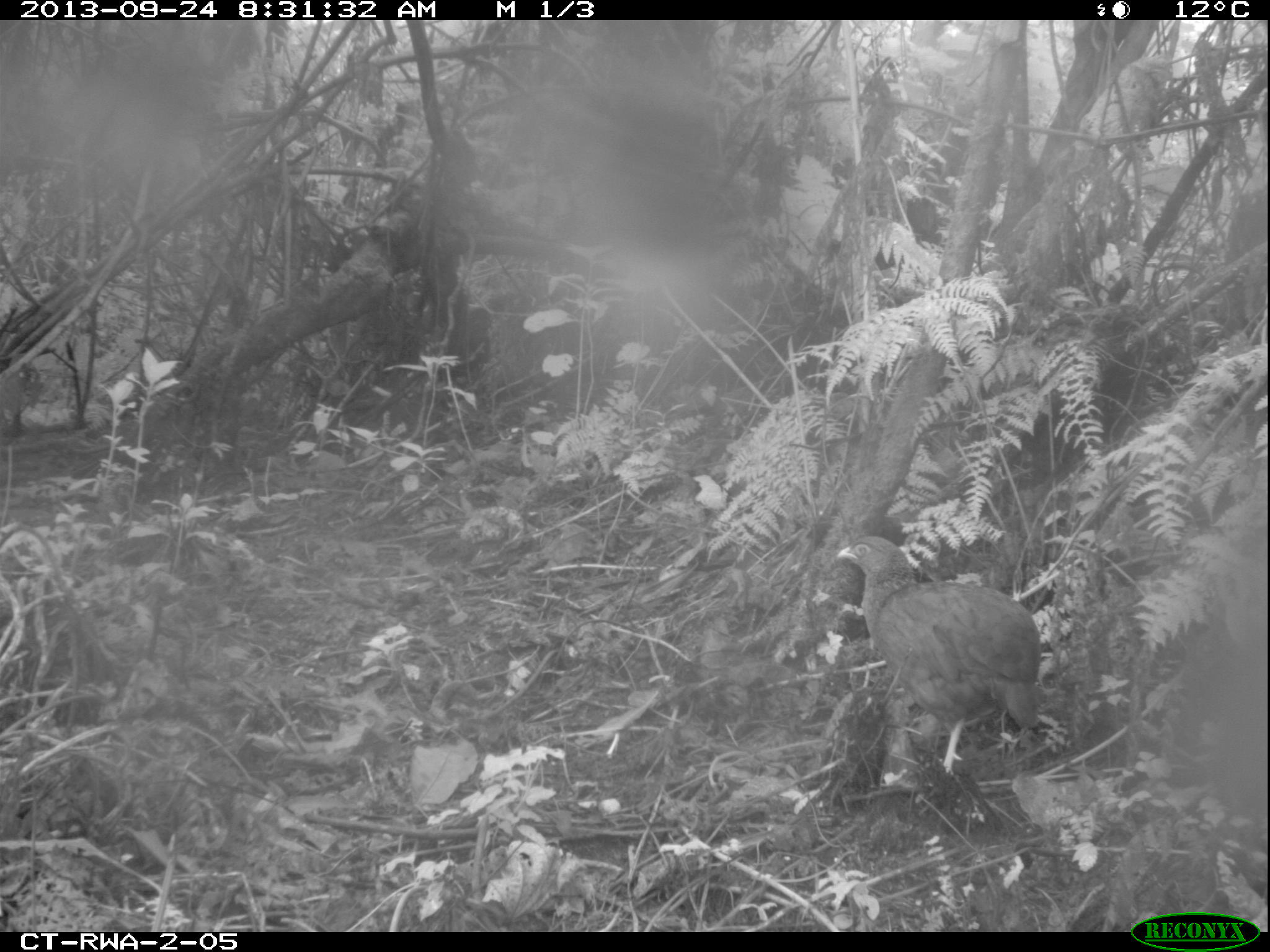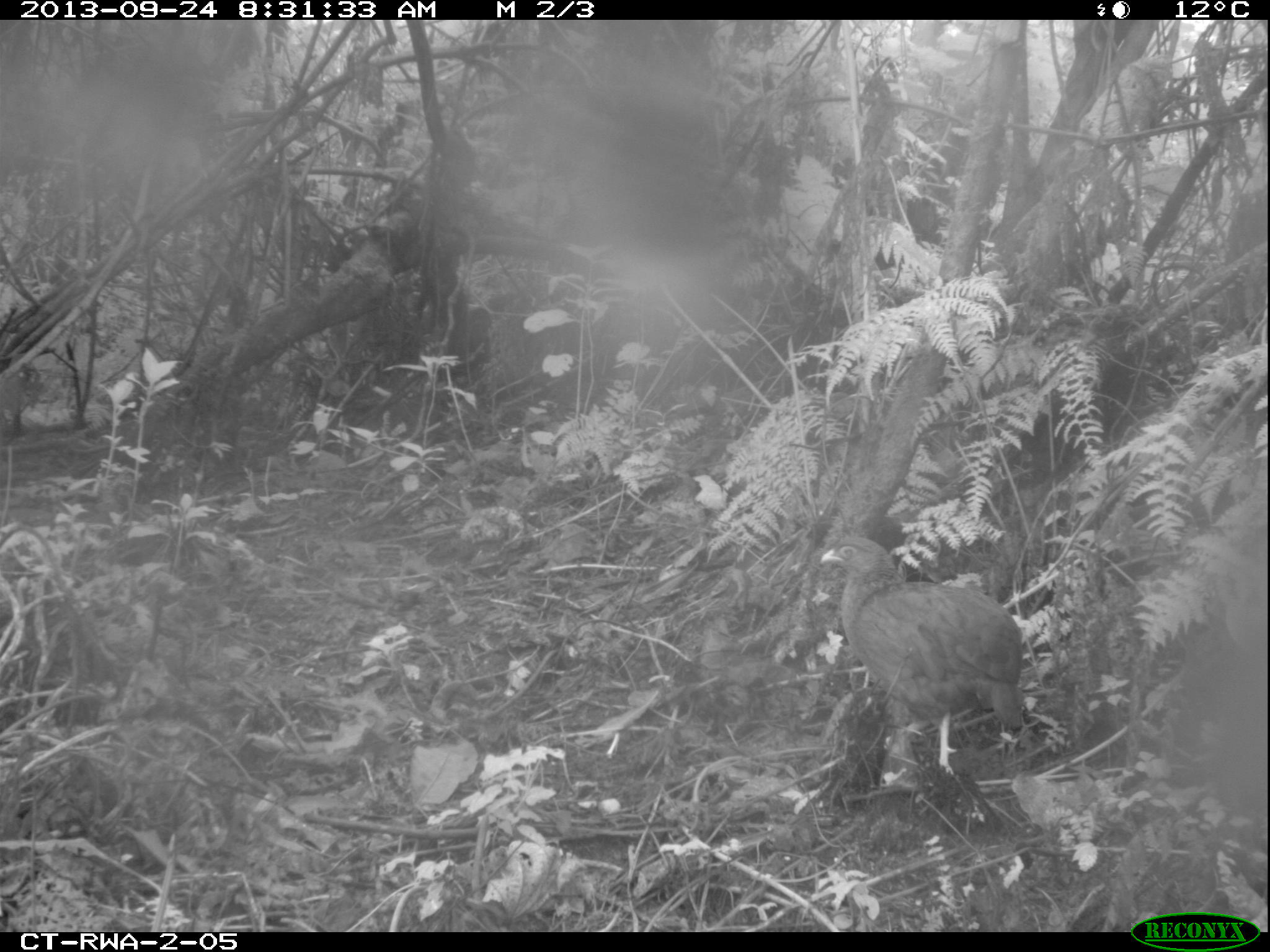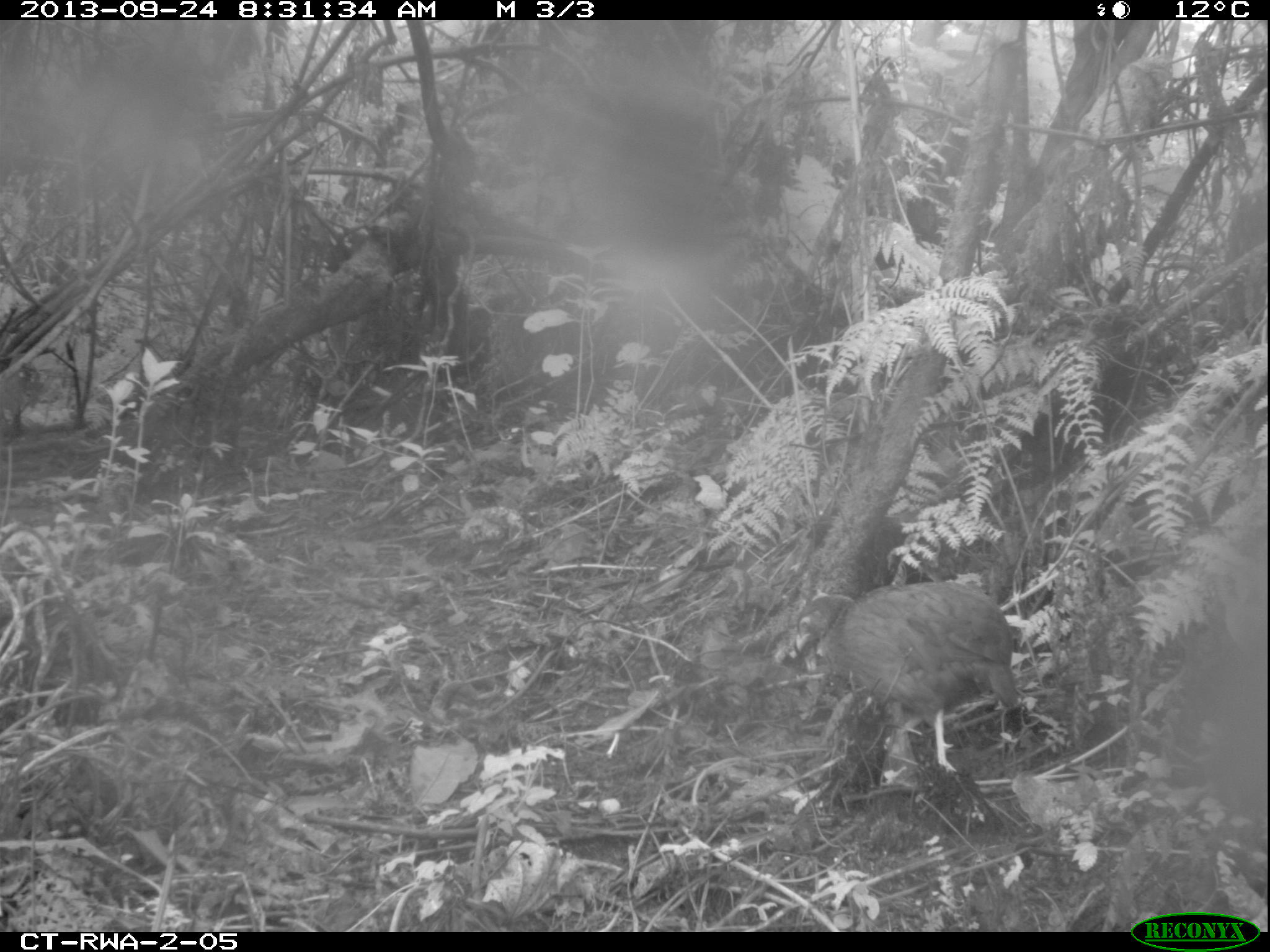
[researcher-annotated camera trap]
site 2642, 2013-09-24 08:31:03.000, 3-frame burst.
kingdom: Animalia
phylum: Chordata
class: Aves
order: Galliformes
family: Phasianidae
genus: Pternistis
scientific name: Pternistis nobilis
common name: handsome francolin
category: francolinus nobilis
Francolinus nobilis (handsome francolin) (Pternistis nobilis), count 1.